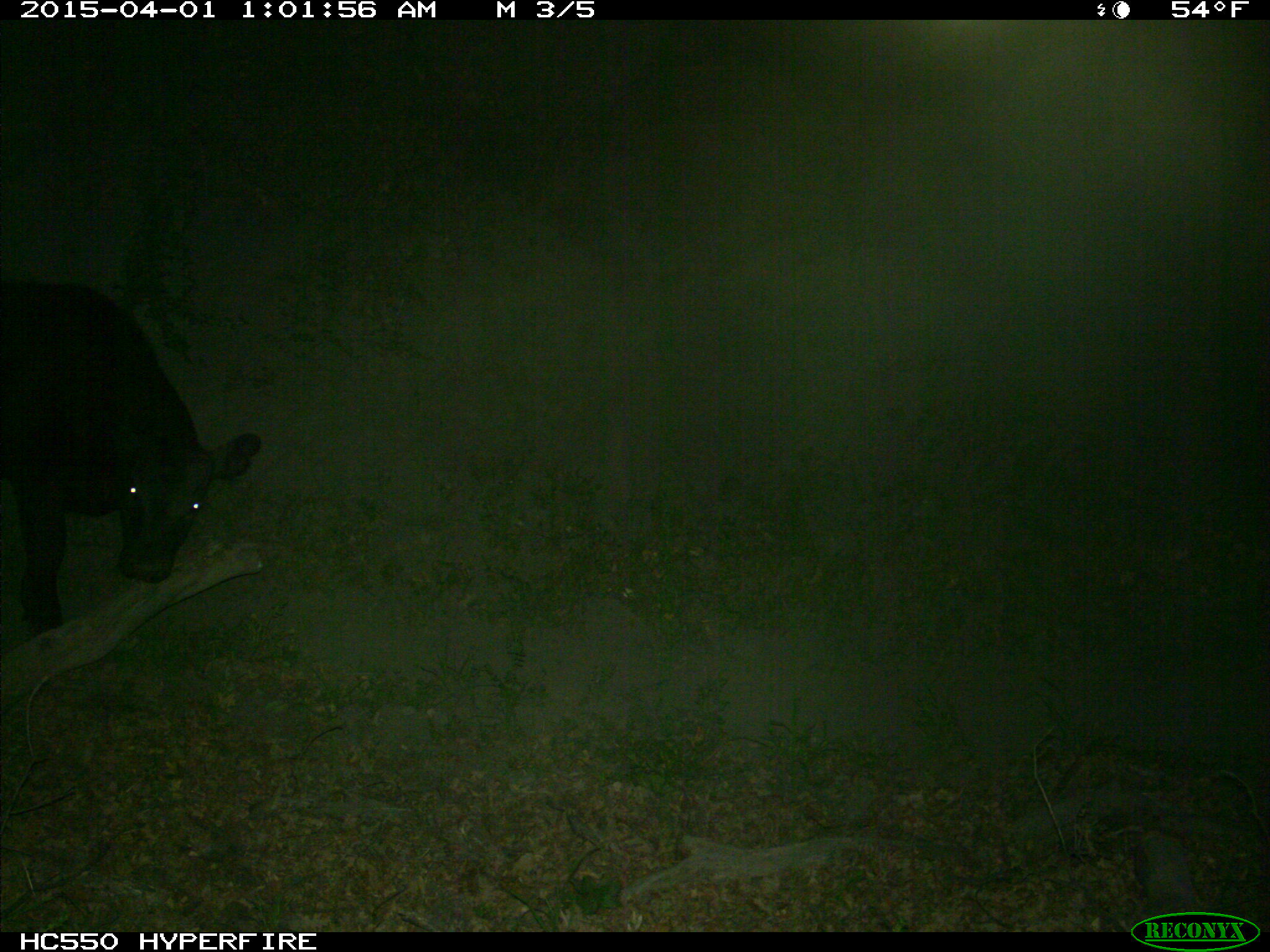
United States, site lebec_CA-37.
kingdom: Animalia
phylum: Chordata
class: Mammalia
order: Artiodactyla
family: Bovidae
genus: Bos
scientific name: Bos taurus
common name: domestic cow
Bos taurus (domestic cow).